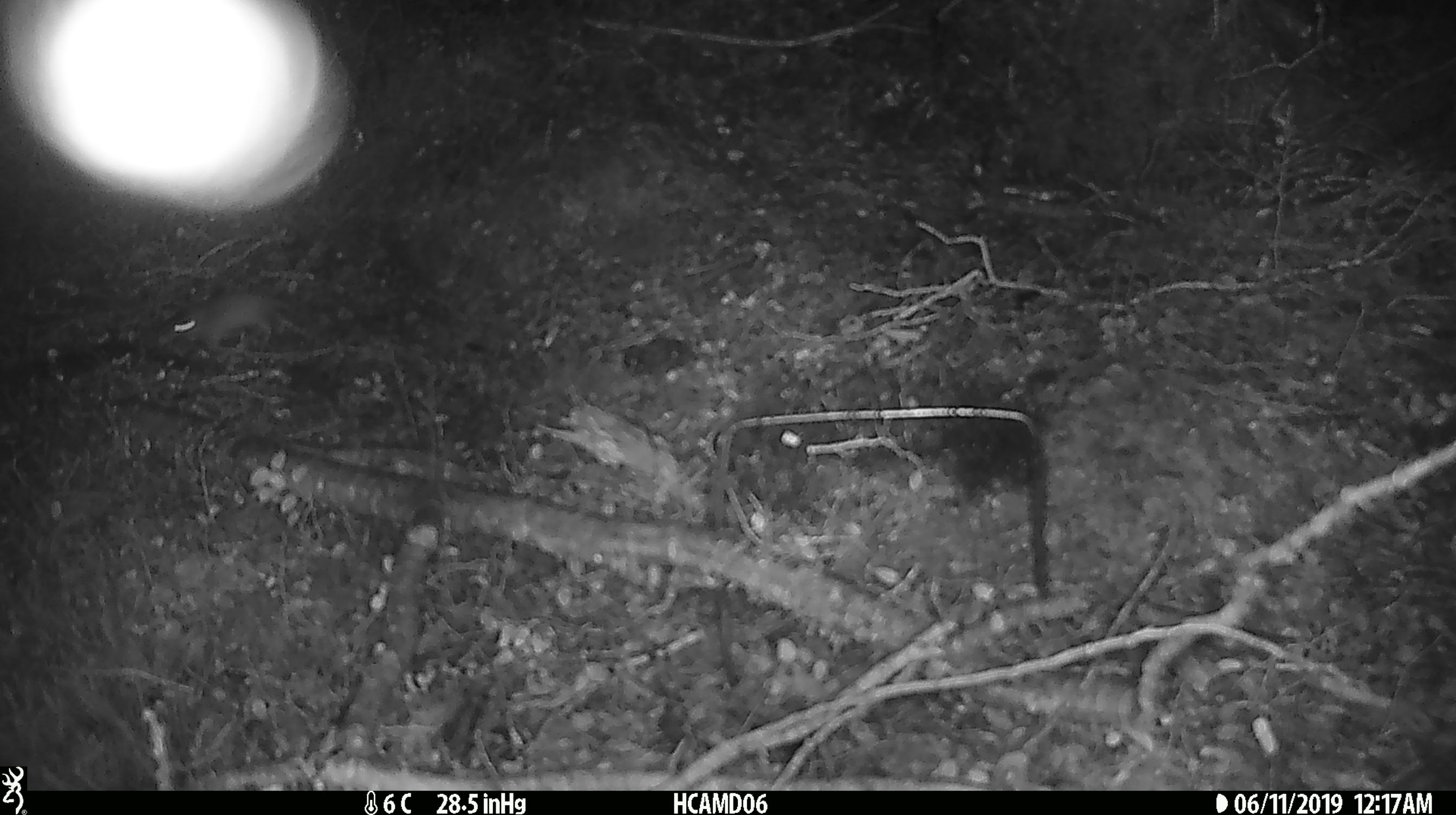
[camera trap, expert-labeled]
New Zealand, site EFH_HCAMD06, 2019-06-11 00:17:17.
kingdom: Animalia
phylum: Chordata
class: Mammalia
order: Rodentia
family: Muridae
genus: Mus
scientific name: Mus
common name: mouse